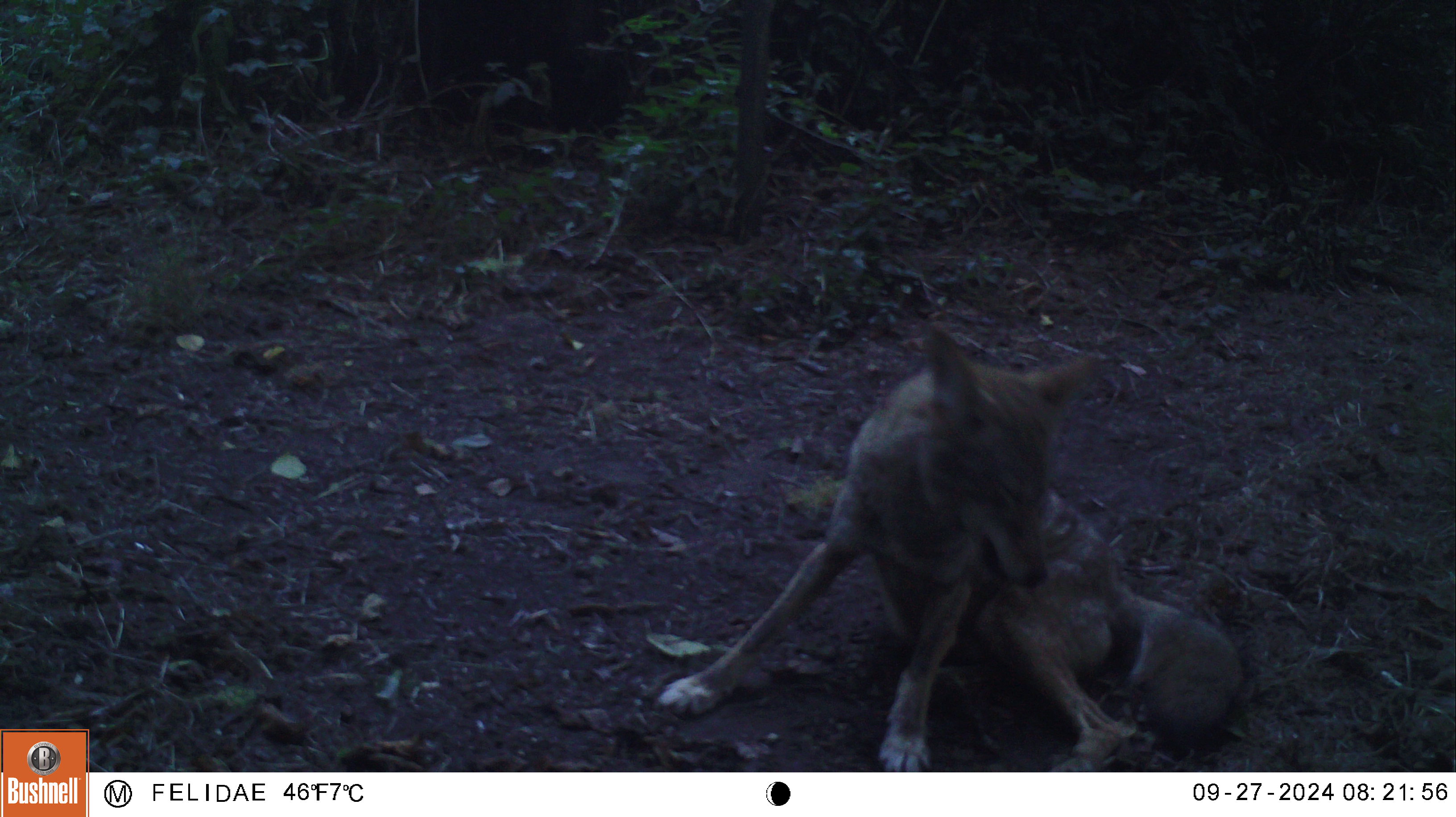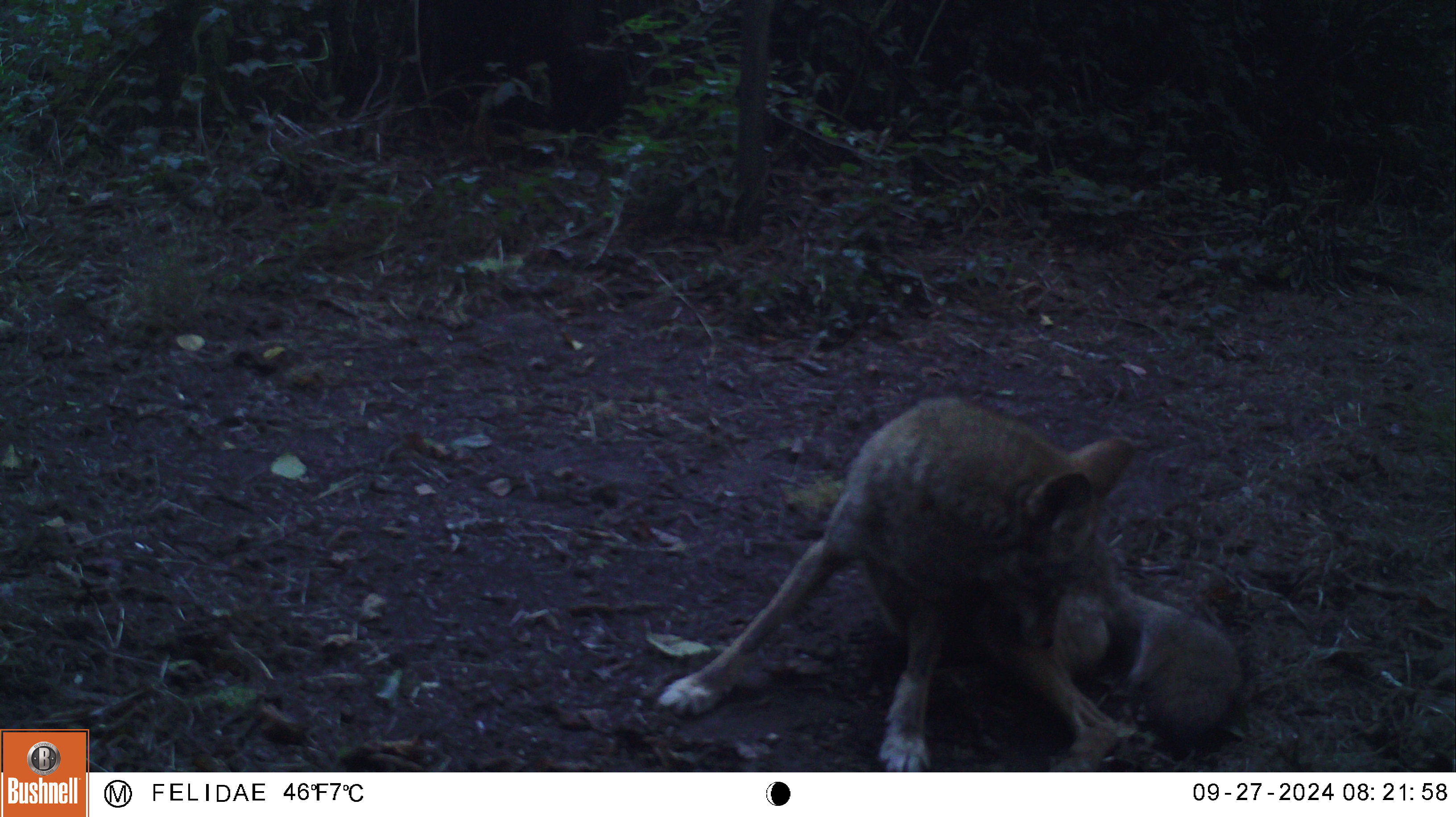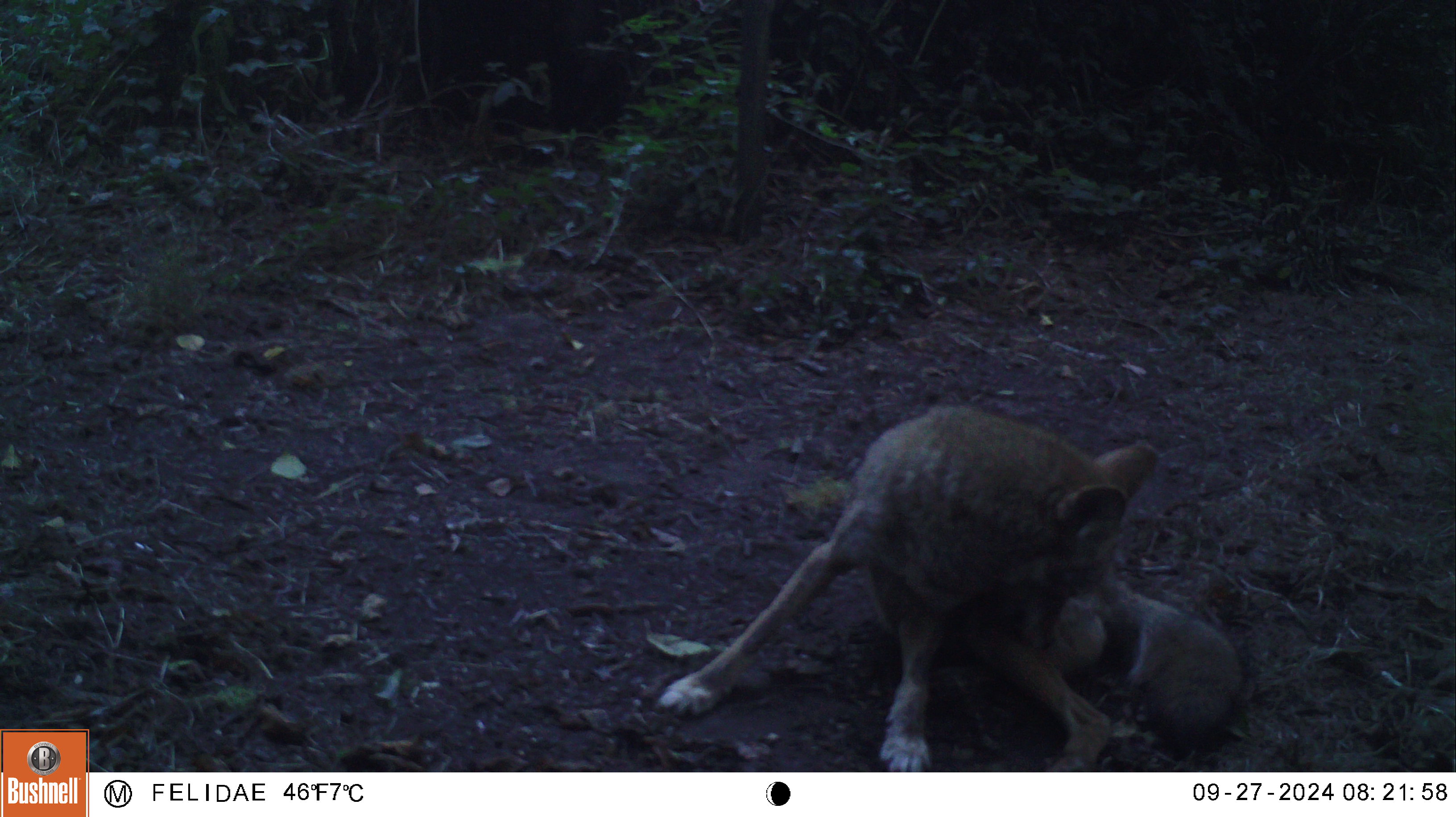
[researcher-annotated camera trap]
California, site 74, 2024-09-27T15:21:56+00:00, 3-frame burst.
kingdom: Animalia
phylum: Chordata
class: Mammalia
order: Carnivora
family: Canidae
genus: Canis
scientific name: Canis latrans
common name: coyote